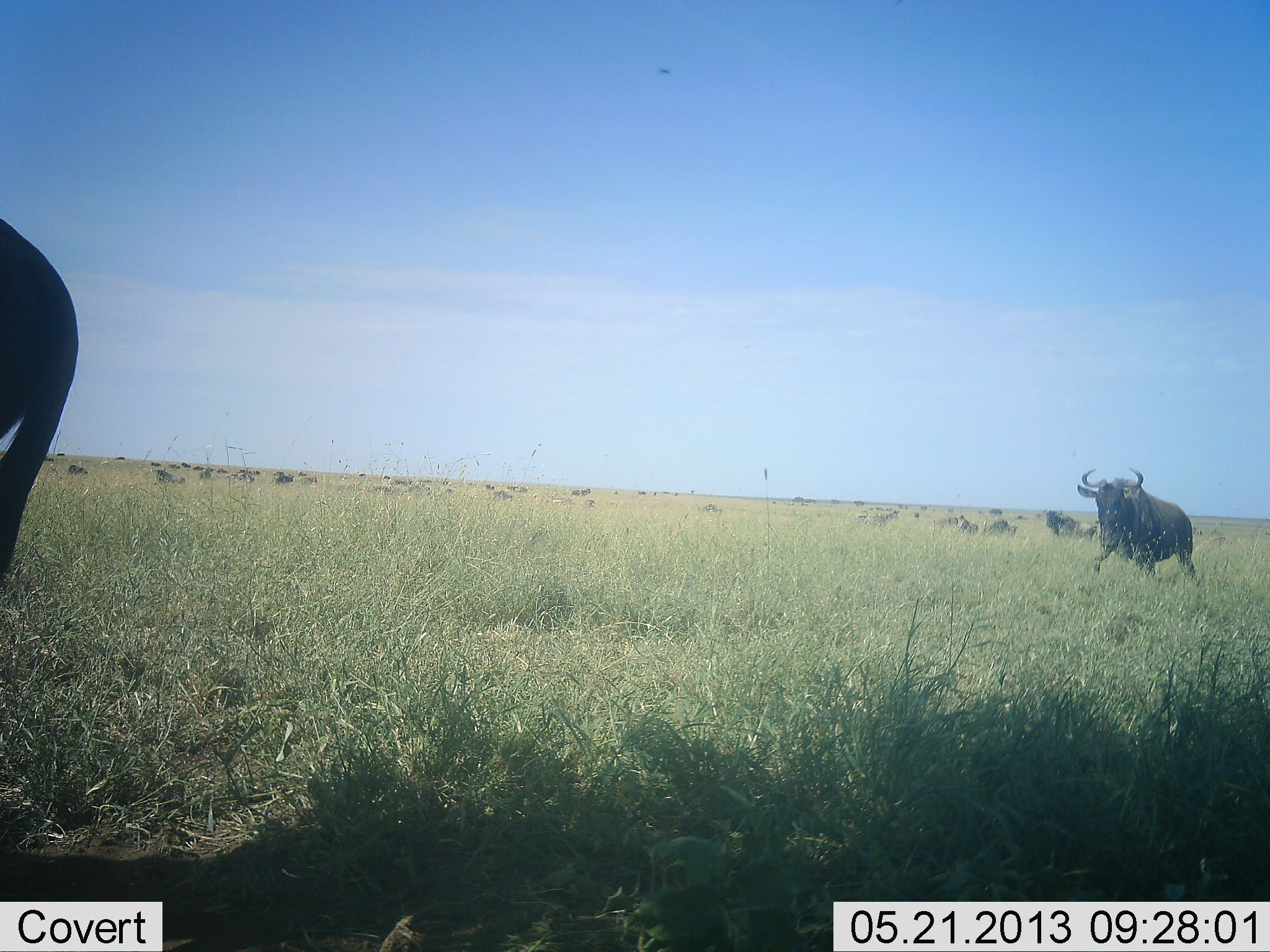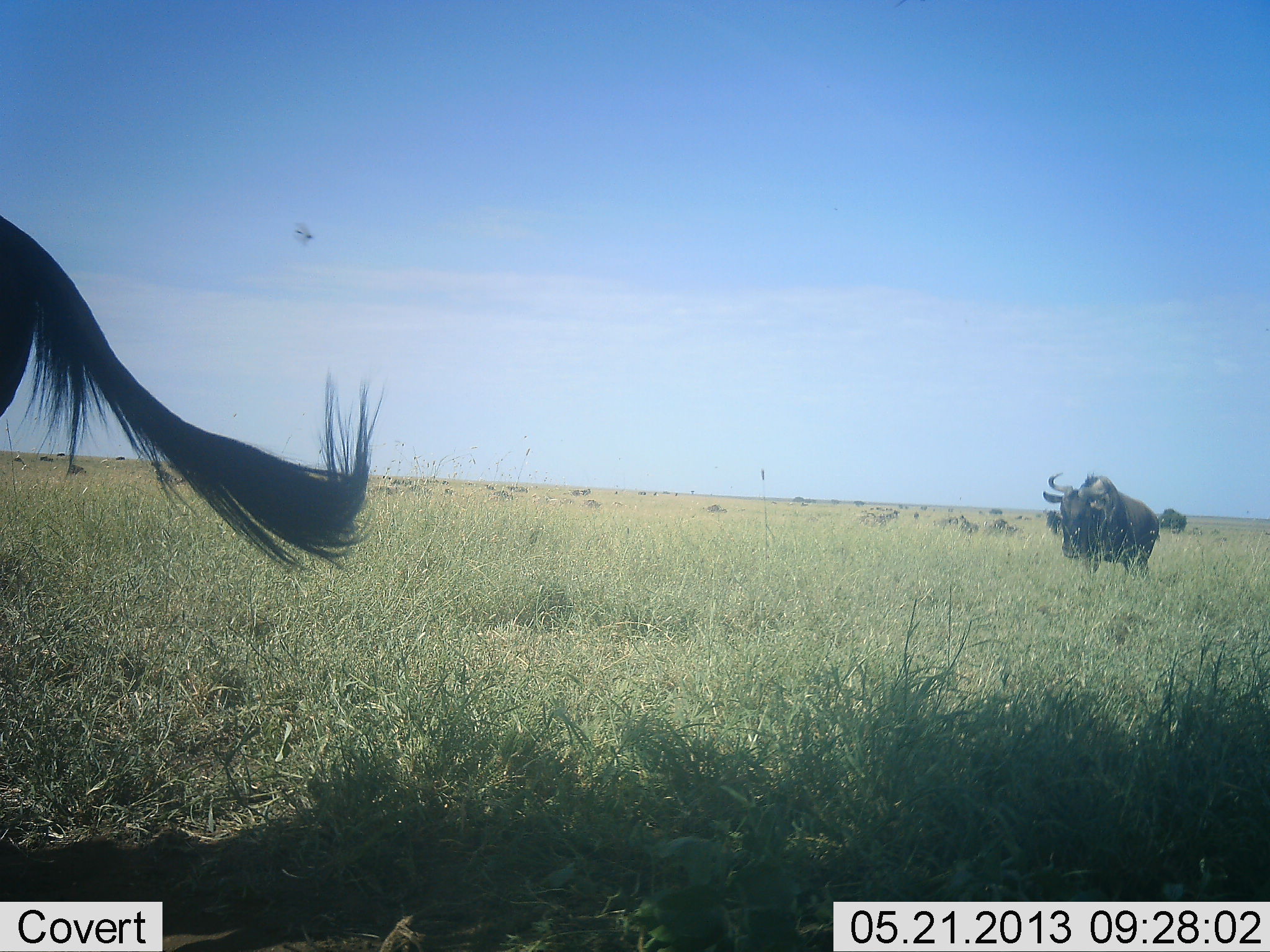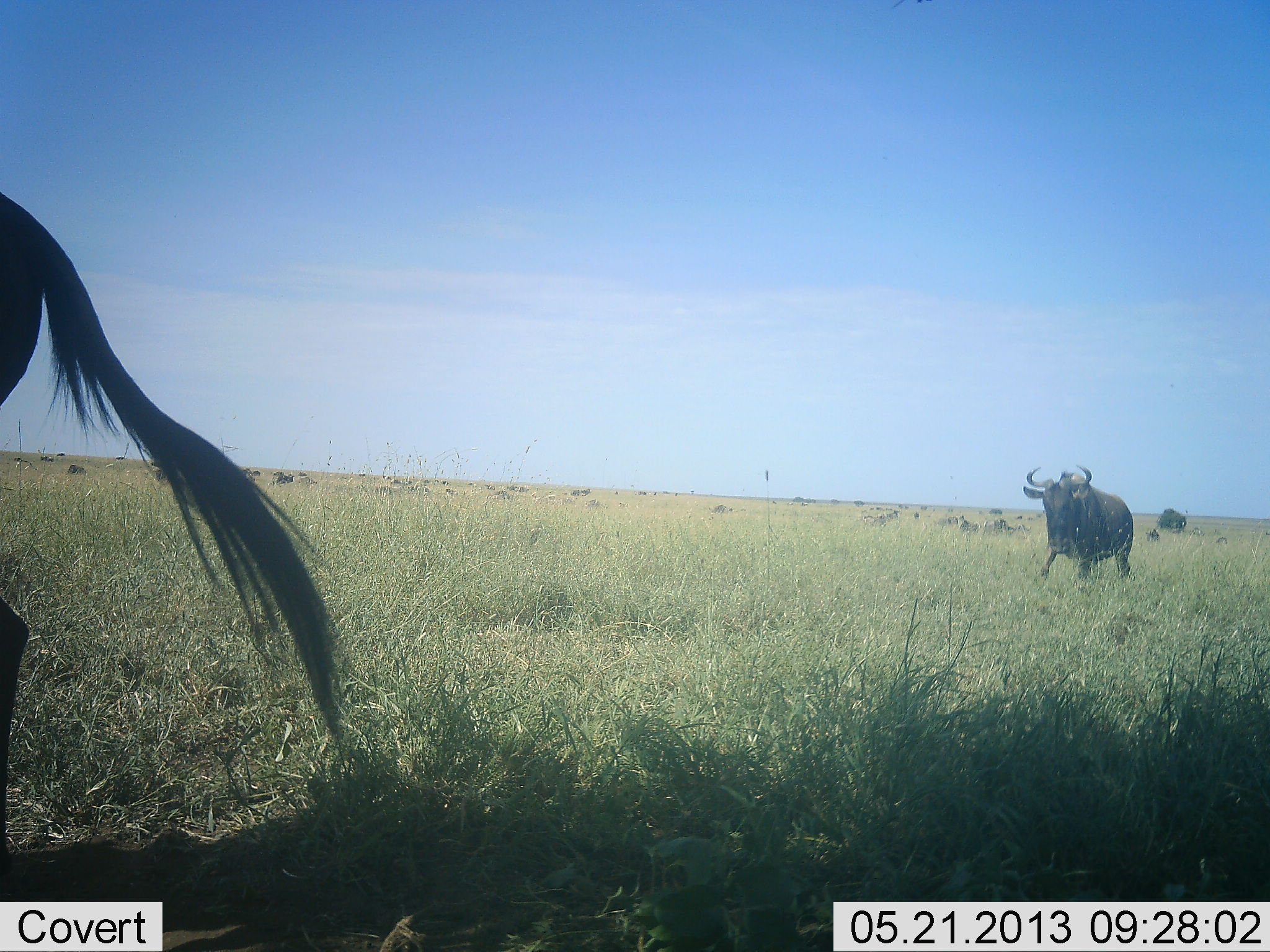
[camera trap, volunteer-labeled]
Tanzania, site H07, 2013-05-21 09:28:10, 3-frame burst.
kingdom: Animalia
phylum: Chordata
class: Mammalia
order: Artiodactyla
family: Bovidae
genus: Connochaetes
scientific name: Connochaetes taurinus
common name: blue wildebeest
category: wildebeest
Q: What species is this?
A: Wildebeest (blue wildebeest) (Connochaetes taurinus).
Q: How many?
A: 7.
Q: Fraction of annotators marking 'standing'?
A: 45%.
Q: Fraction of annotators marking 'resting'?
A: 5%.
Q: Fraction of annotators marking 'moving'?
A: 91%.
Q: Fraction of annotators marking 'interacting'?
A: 0%.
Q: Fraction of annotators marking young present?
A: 0%.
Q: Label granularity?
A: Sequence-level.